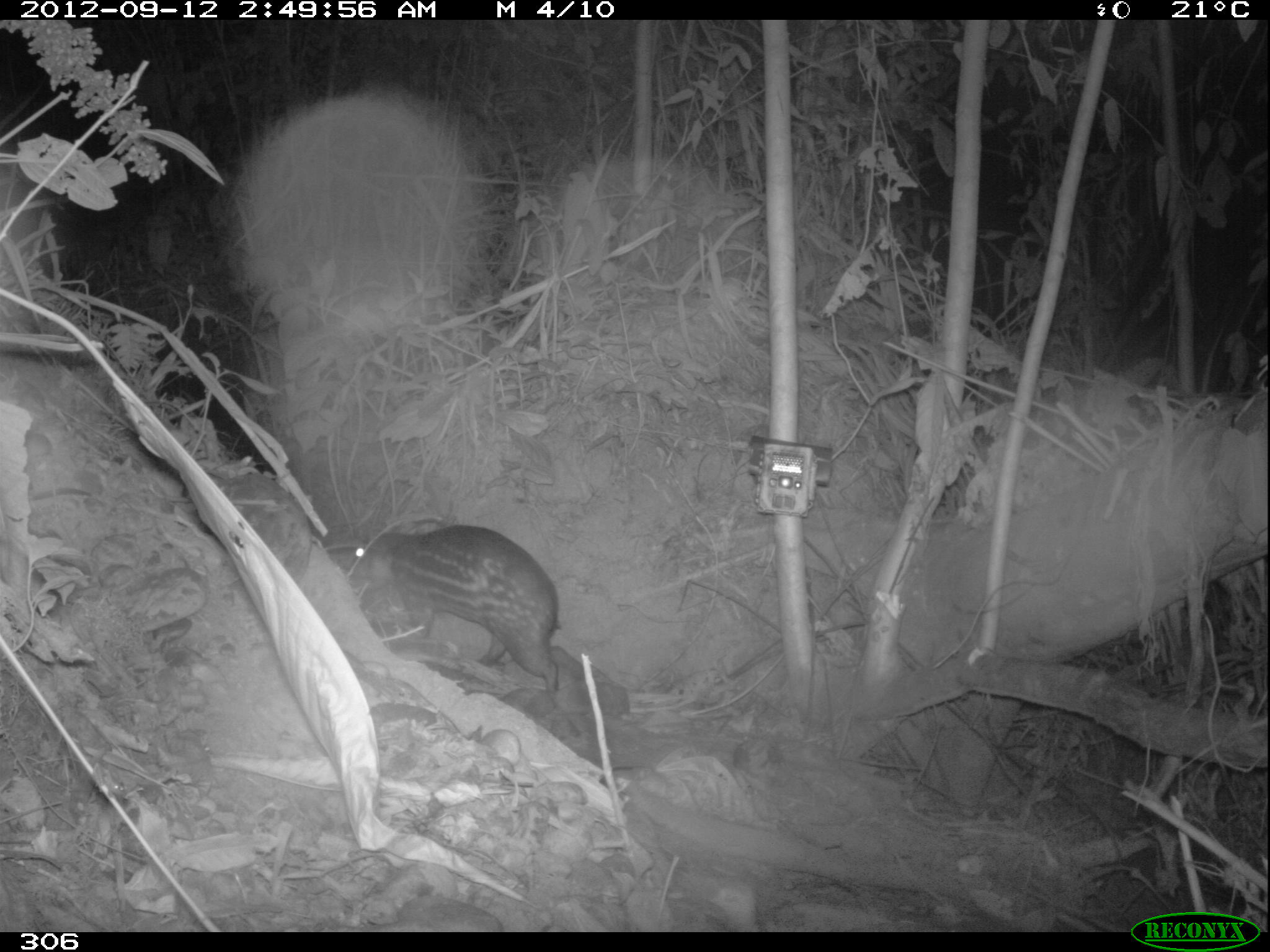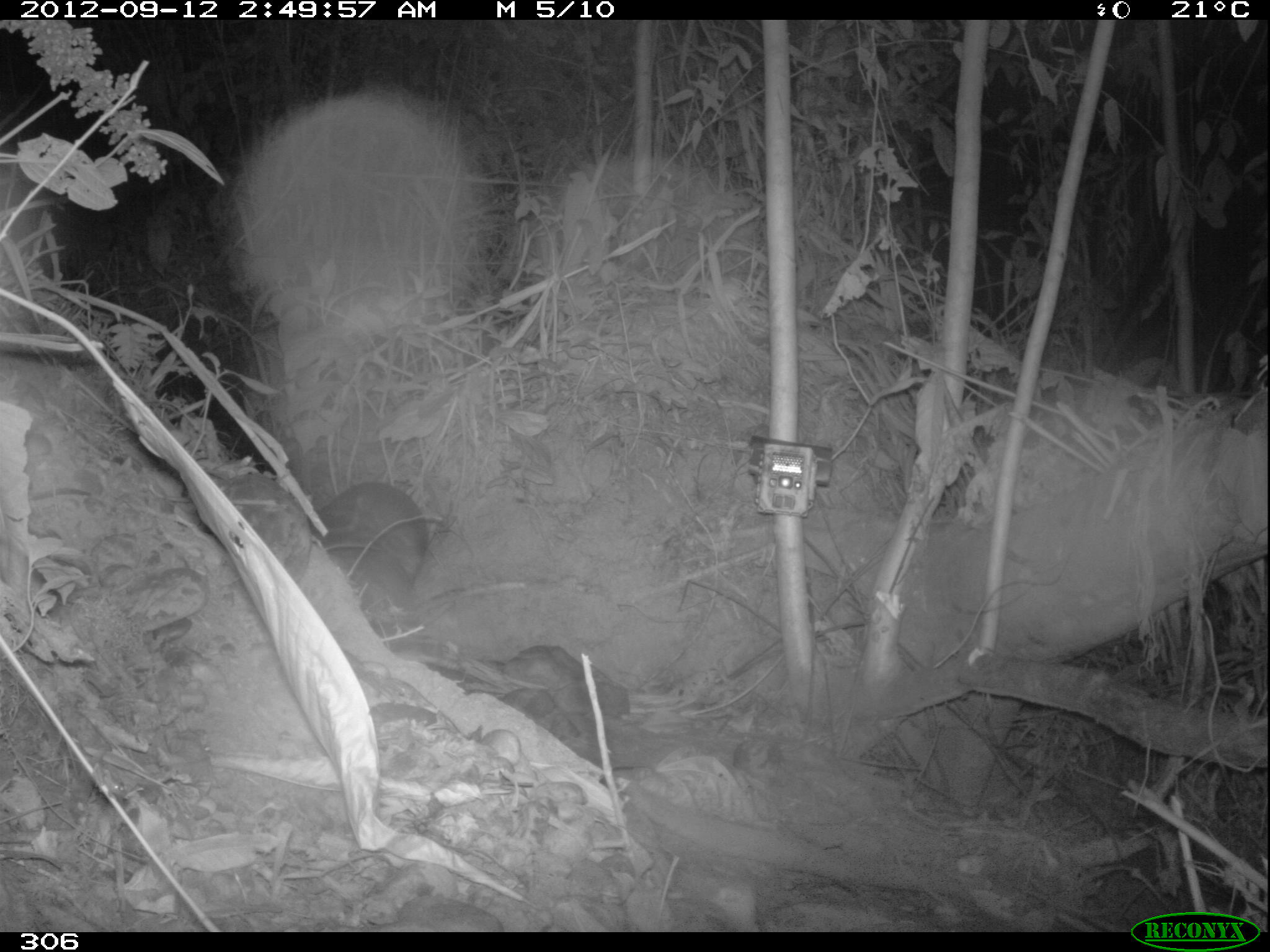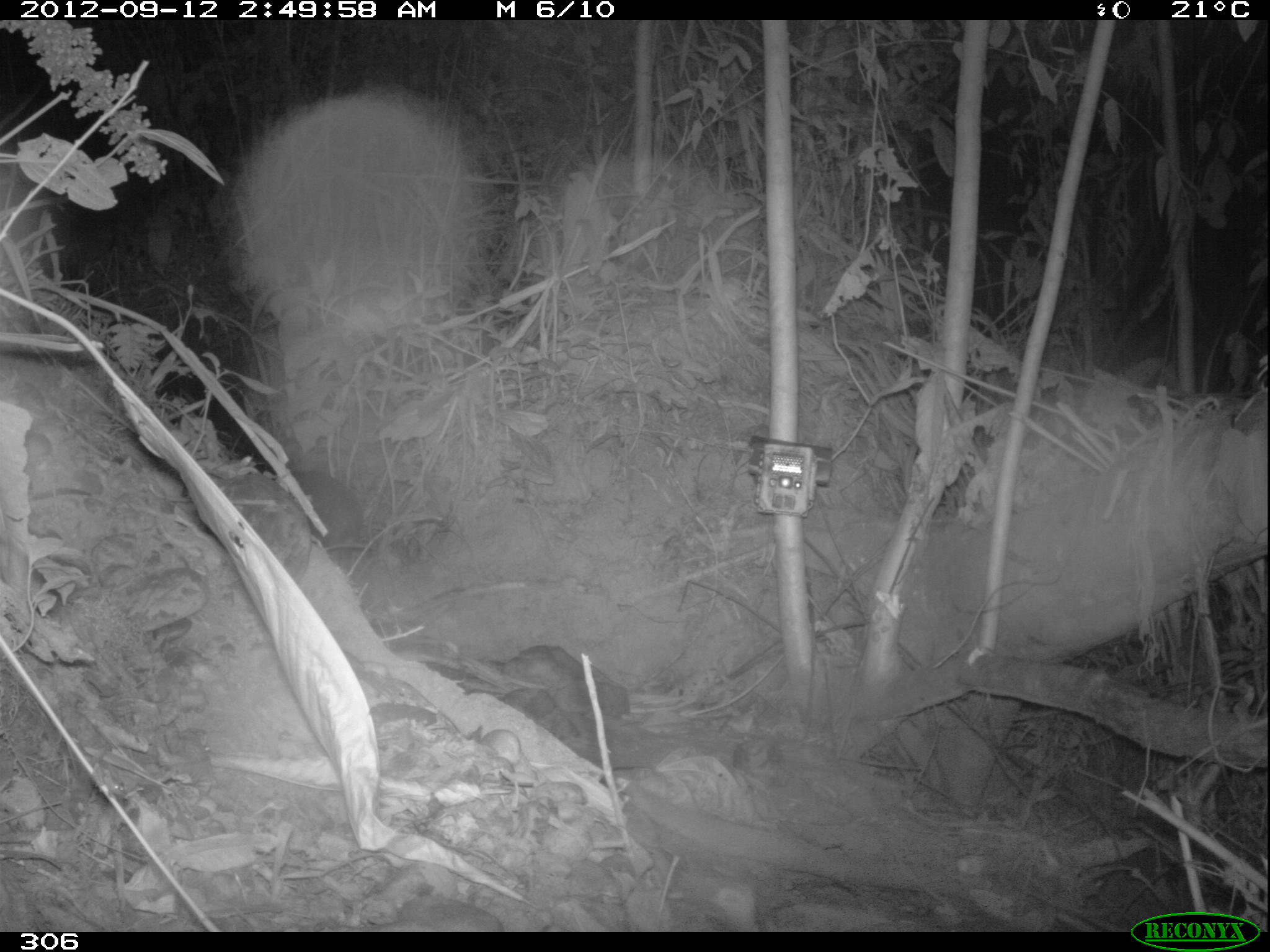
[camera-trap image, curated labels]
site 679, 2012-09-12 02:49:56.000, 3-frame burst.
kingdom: Animalia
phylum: Chordata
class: Mammalia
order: Rodentia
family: Cuniculidae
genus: Cuniculus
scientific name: Cuniculus paca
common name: spotted paca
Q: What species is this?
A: Cuniculus paca (spotted paca).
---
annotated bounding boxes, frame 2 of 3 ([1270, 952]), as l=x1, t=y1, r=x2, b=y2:
cuniculus paca: l=307, t=481, r=428, b=591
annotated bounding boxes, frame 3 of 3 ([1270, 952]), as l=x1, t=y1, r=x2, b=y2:
cuniculus paca: l=292, t=470, r=362, b=544